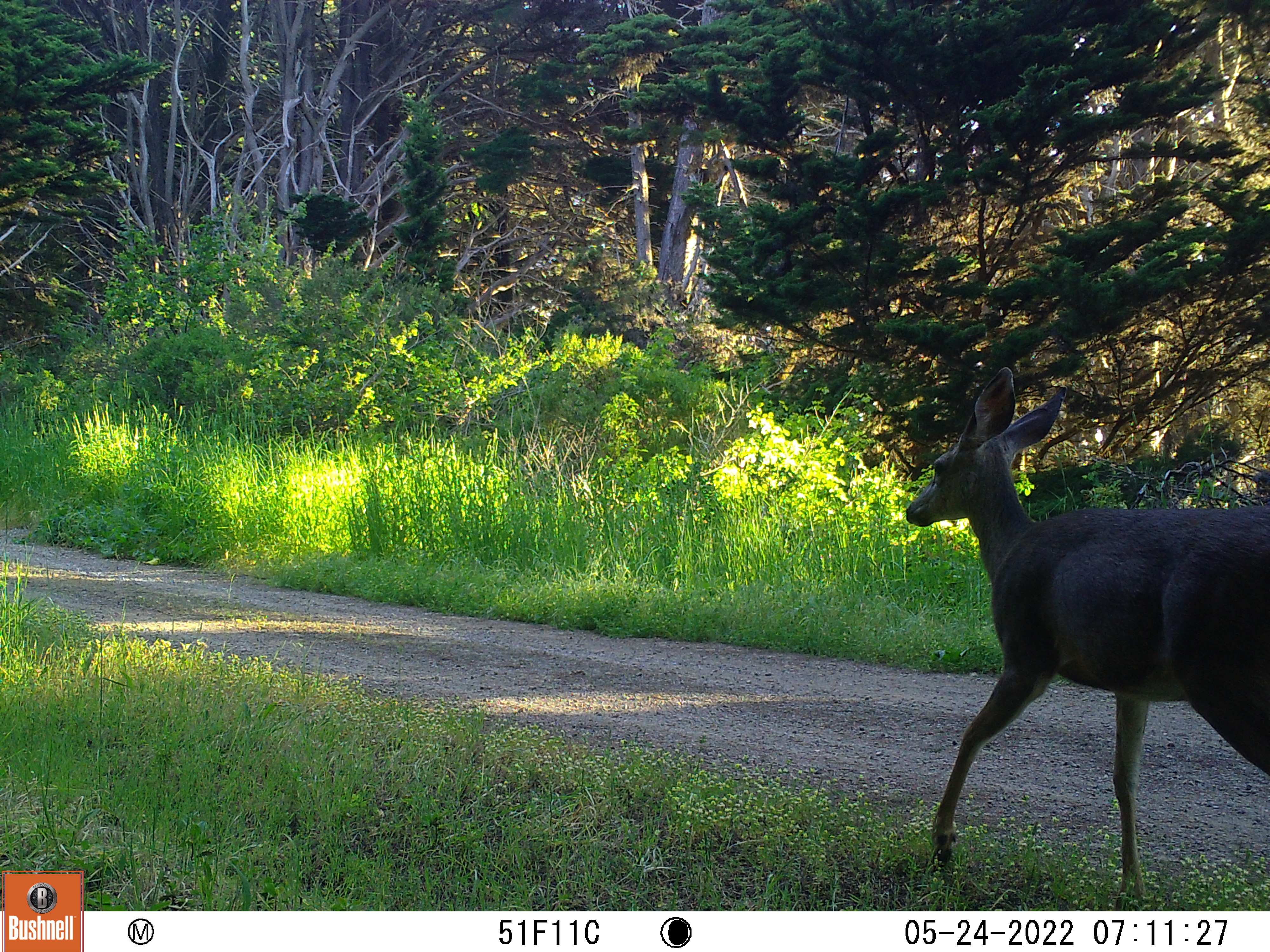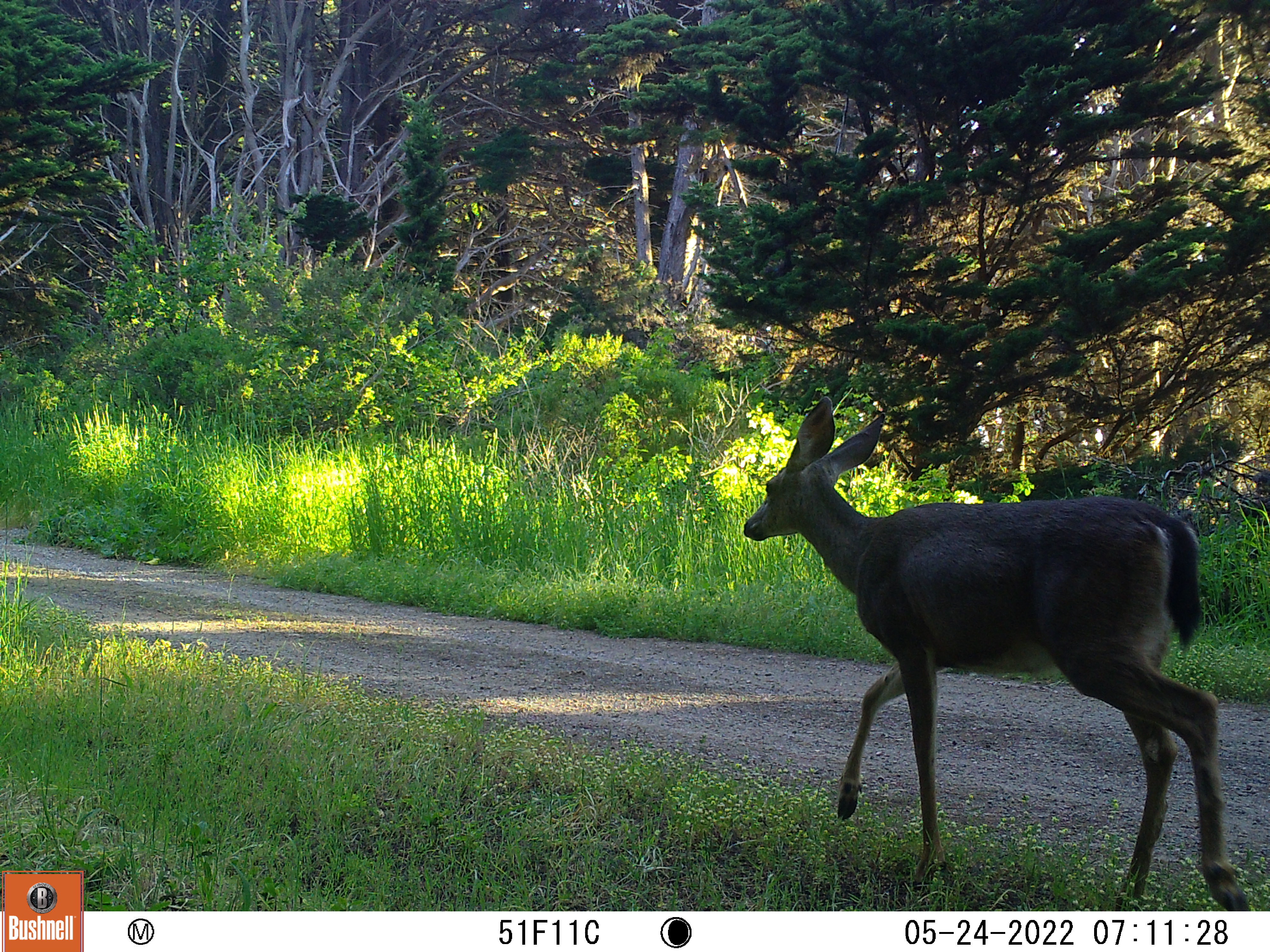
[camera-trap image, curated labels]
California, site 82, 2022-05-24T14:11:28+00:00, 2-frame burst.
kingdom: Animalia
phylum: Chordata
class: Mammalia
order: Artiodactyla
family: Cervidae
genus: Odocoileus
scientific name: Odocoileus hemionus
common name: mule deer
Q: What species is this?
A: Mule deer (Odocoileus hemionus).